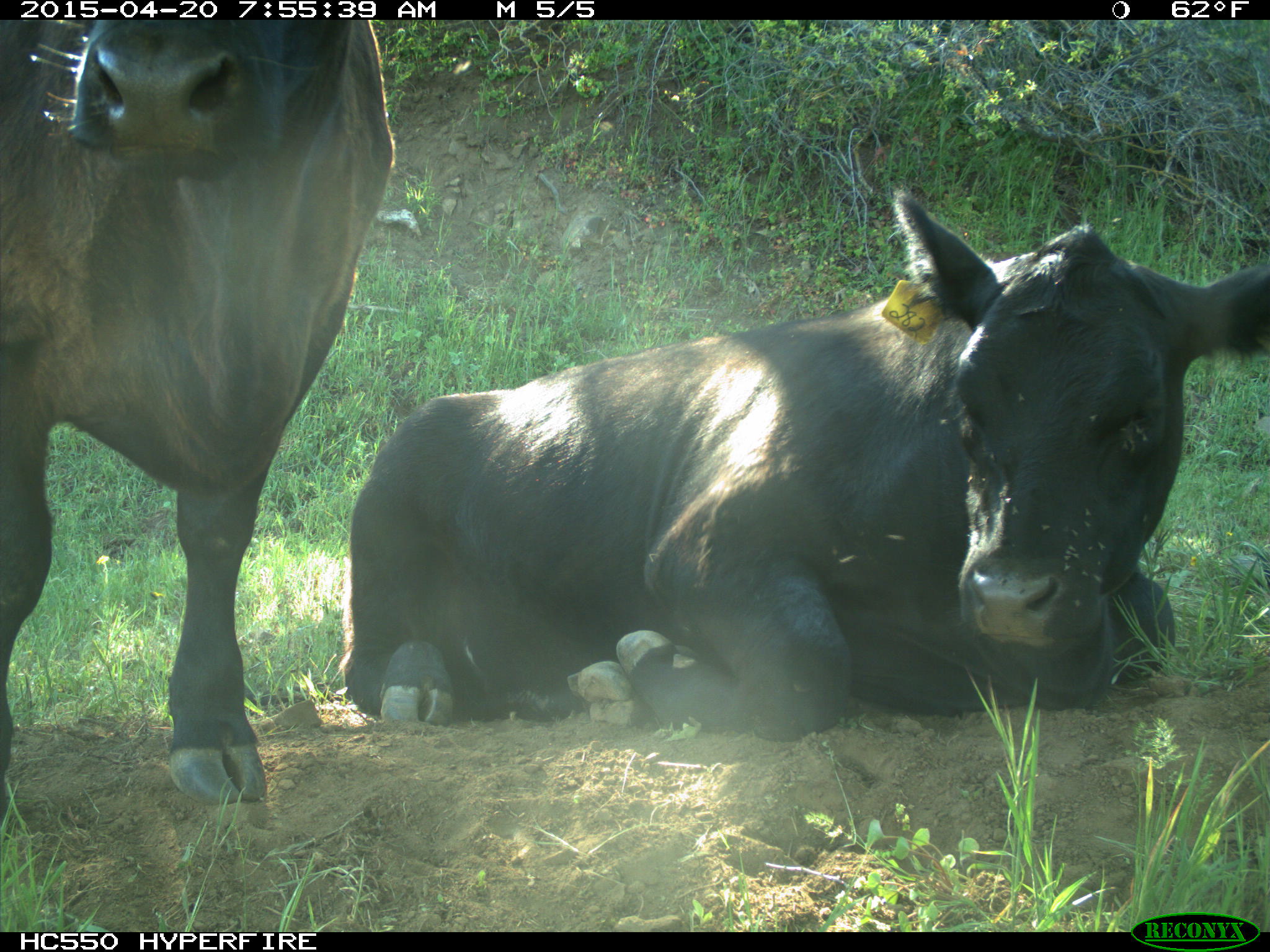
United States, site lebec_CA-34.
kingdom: Animalia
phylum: Chordata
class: Mammalia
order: Artiodactyla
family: Bovidae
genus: Bos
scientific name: Bos taurus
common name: domestic cow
Bos taurus (domestic cow).